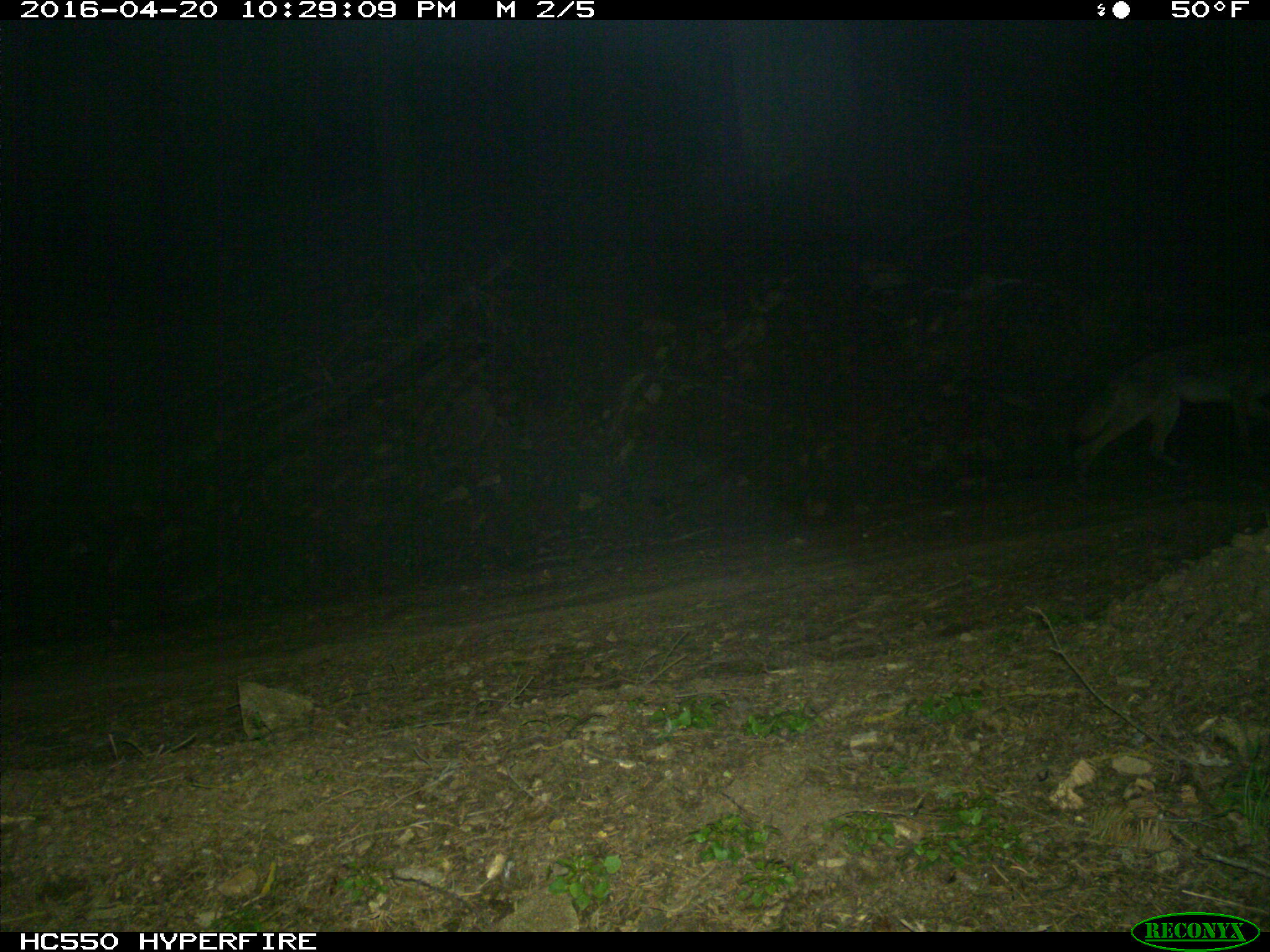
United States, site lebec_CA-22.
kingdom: Animalia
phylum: Chordata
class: Mammalia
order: Carnivora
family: Canidae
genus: Canis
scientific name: Canis latrans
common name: coyote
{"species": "Canis latrans (coyote)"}